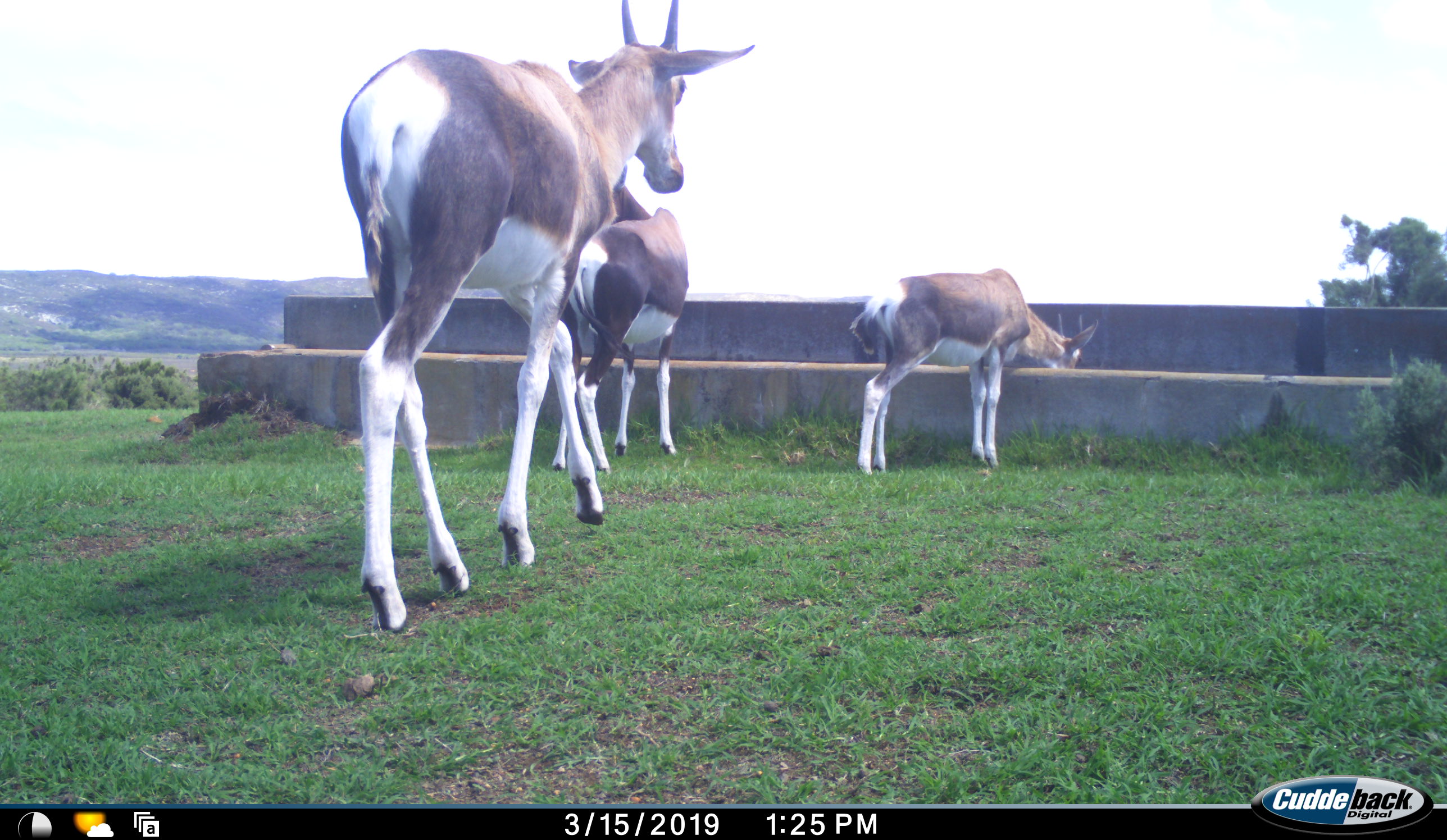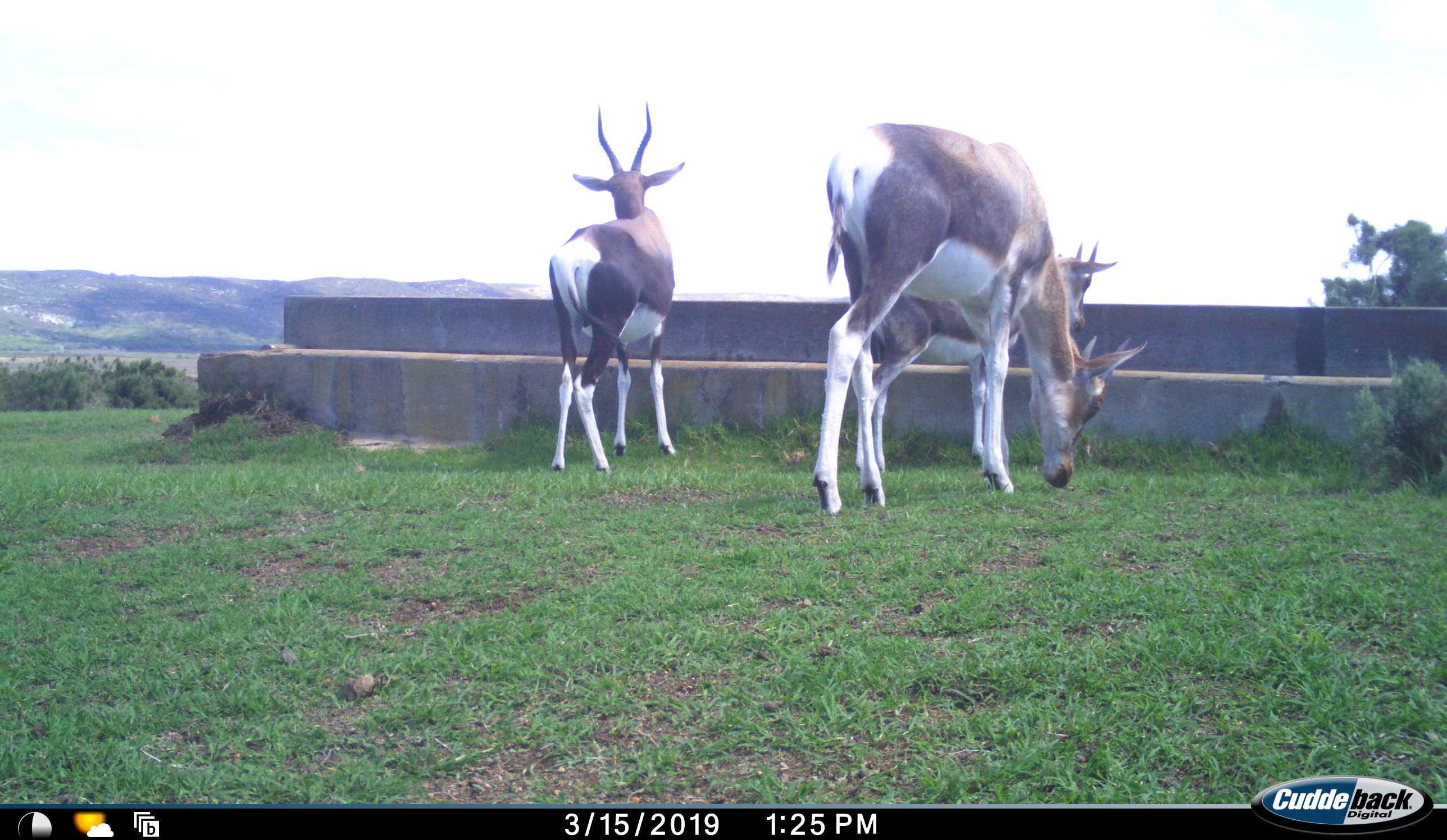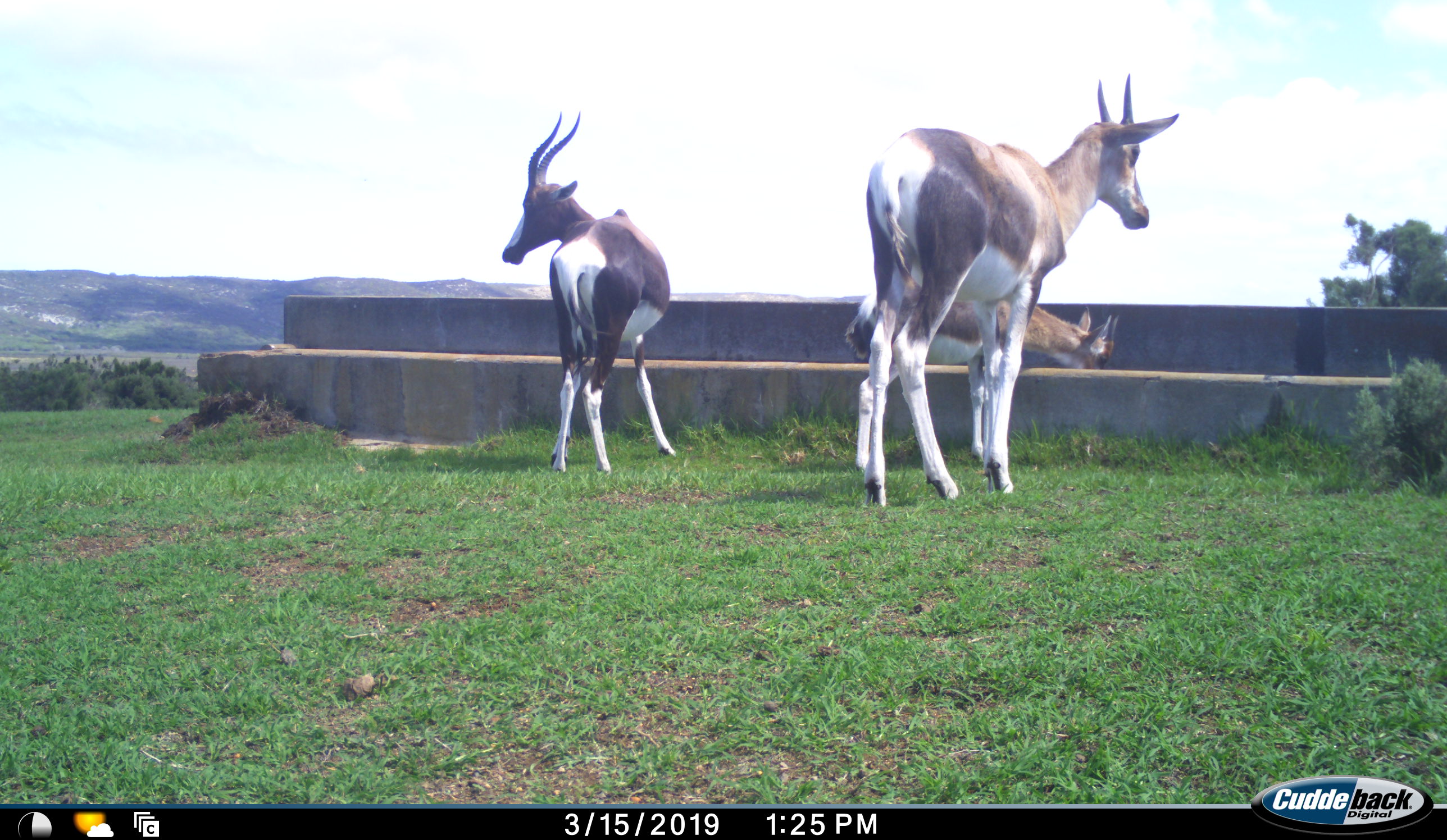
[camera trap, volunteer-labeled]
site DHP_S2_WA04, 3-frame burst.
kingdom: Animalia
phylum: Chordata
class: Mammalia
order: Artiodactyla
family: Bovidae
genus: Damaliscus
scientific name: Damaliscus pygargus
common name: bontebok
Bontebok (Damaliscus pygargus), count 3. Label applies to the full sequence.